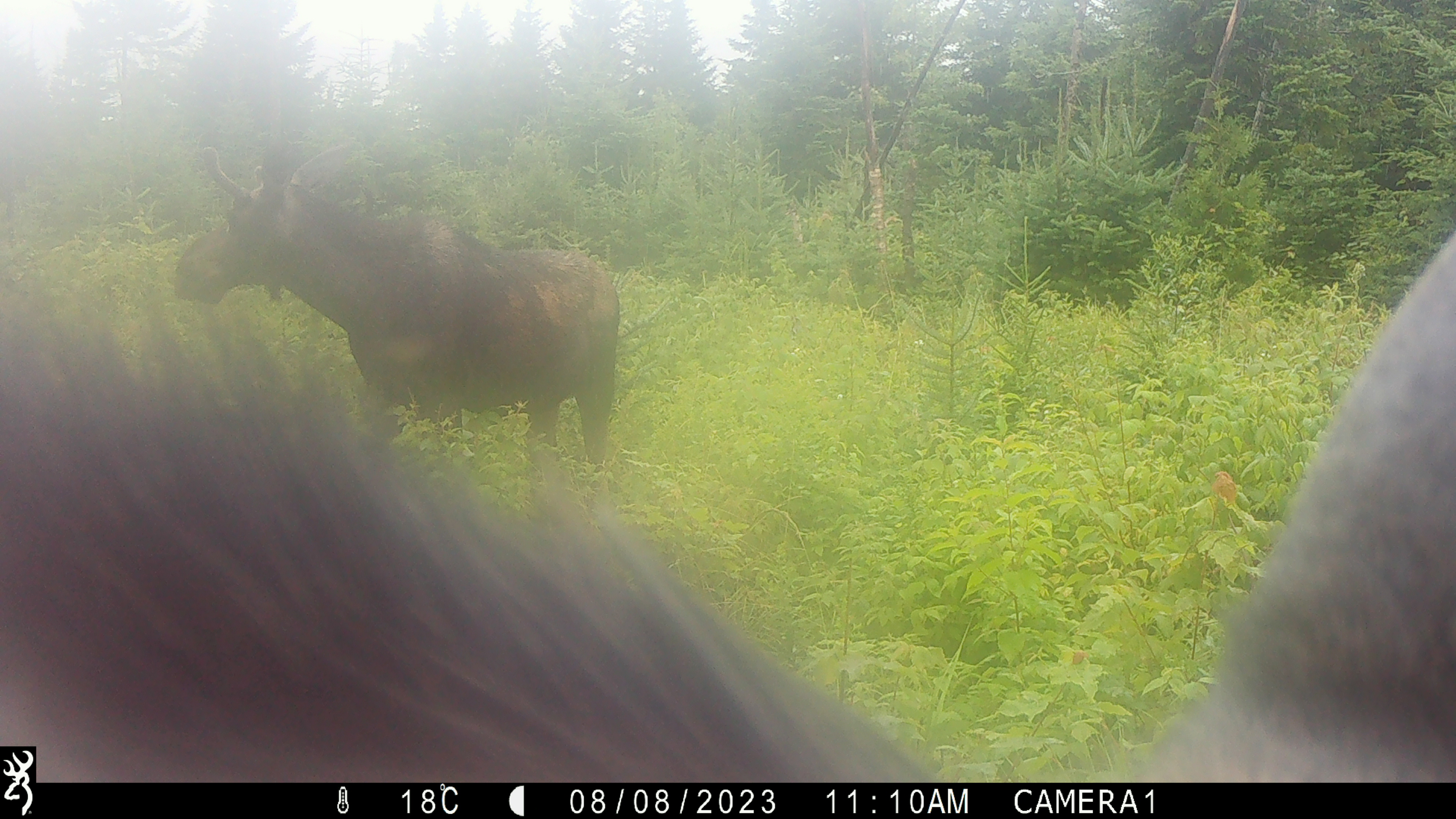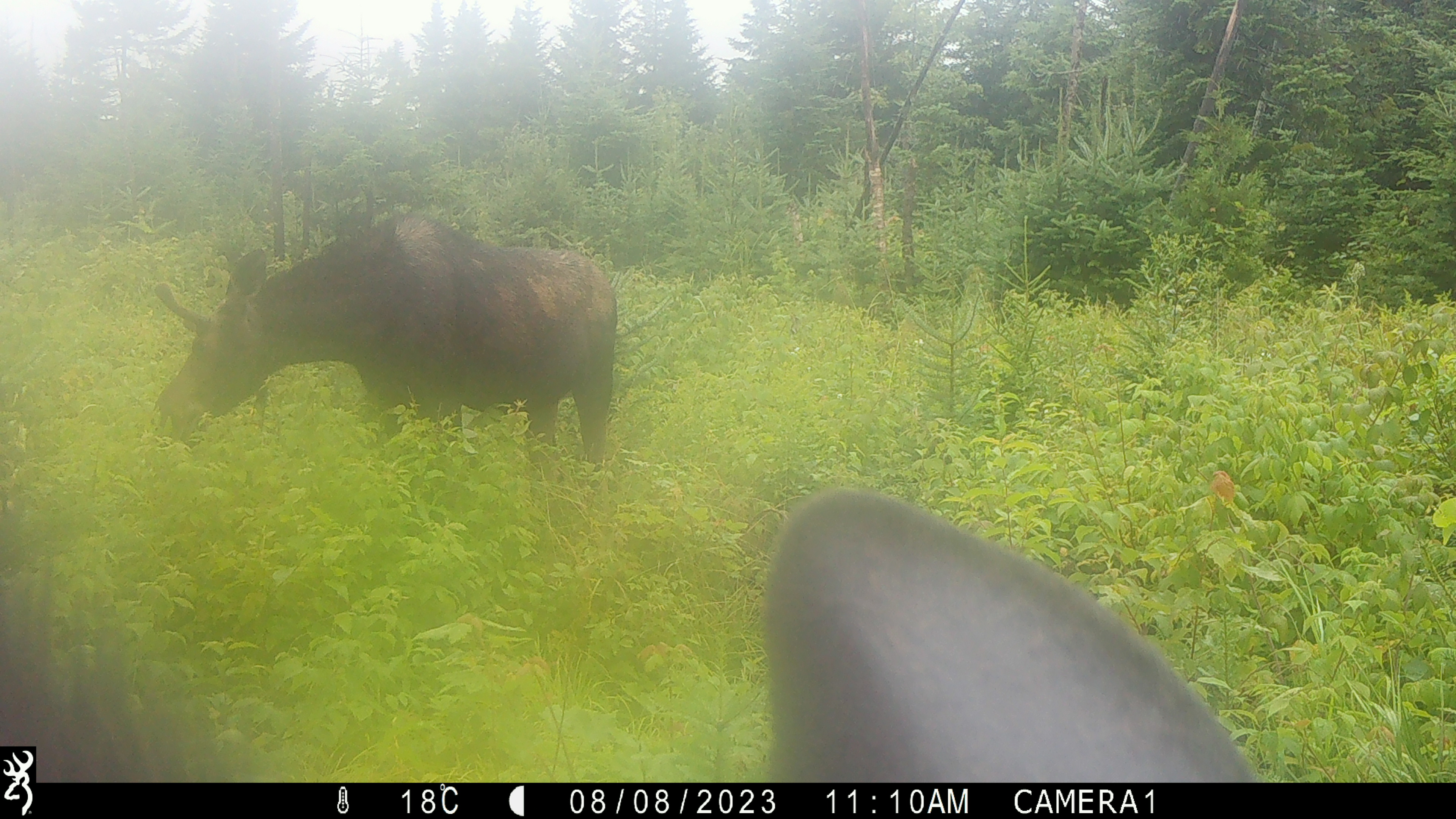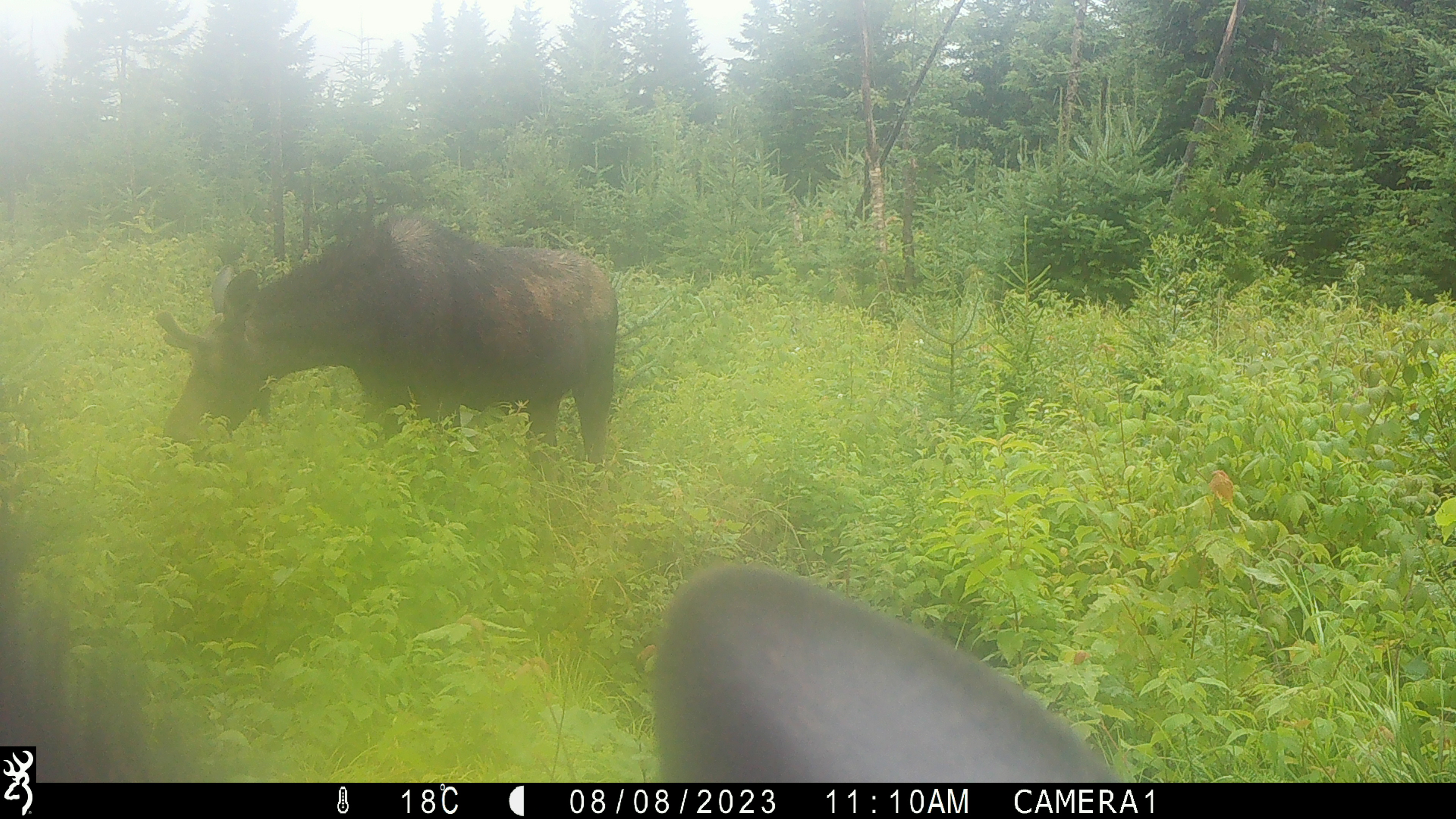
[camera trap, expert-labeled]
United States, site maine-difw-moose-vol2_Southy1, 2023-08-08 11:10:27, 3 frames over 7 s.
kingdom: Animalia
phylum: Chordata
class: Mammalia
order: Artiodactyla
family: Cervidae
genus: Alces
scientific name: Alces alces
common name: moose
Moose (Alces alces).